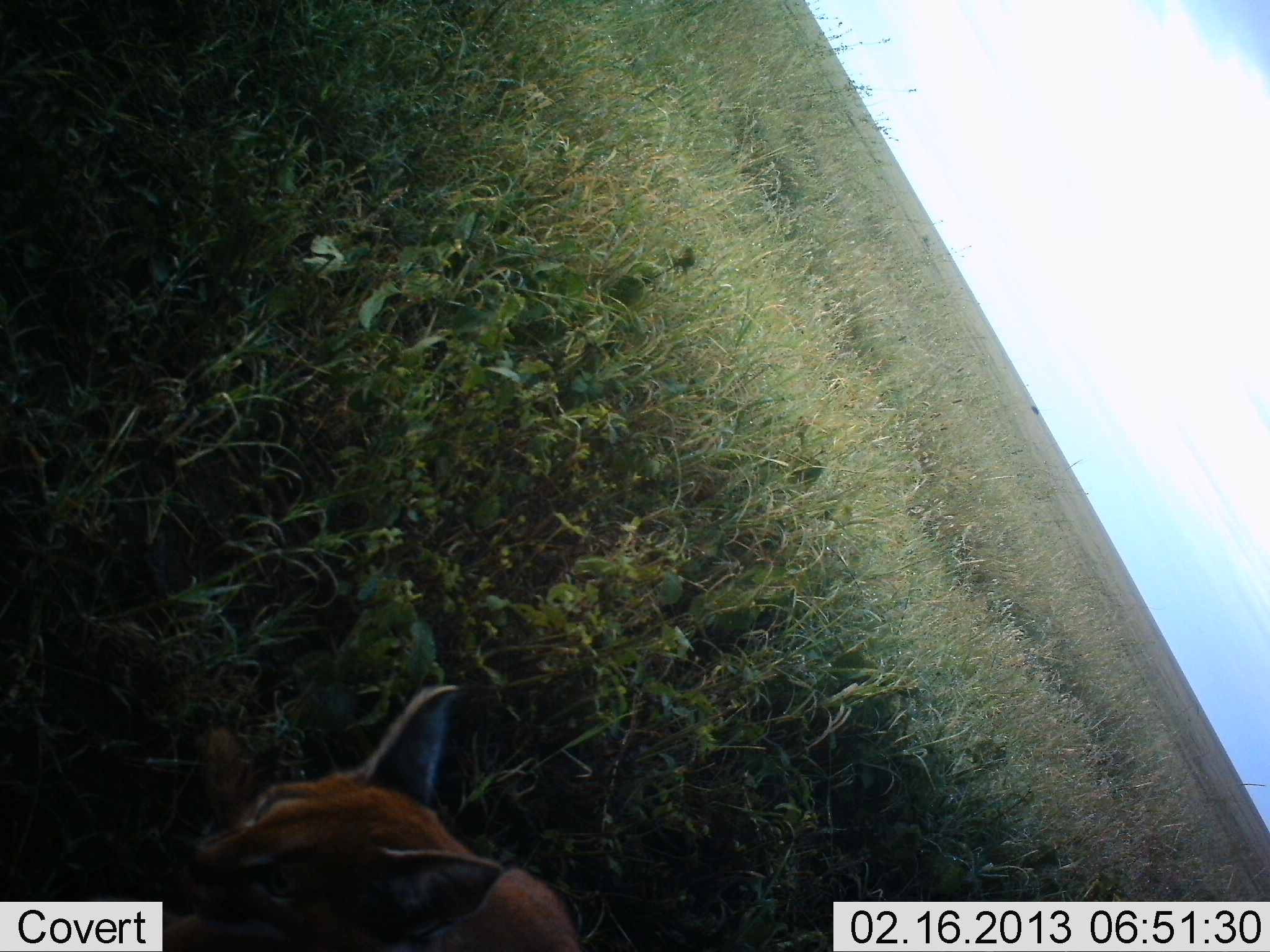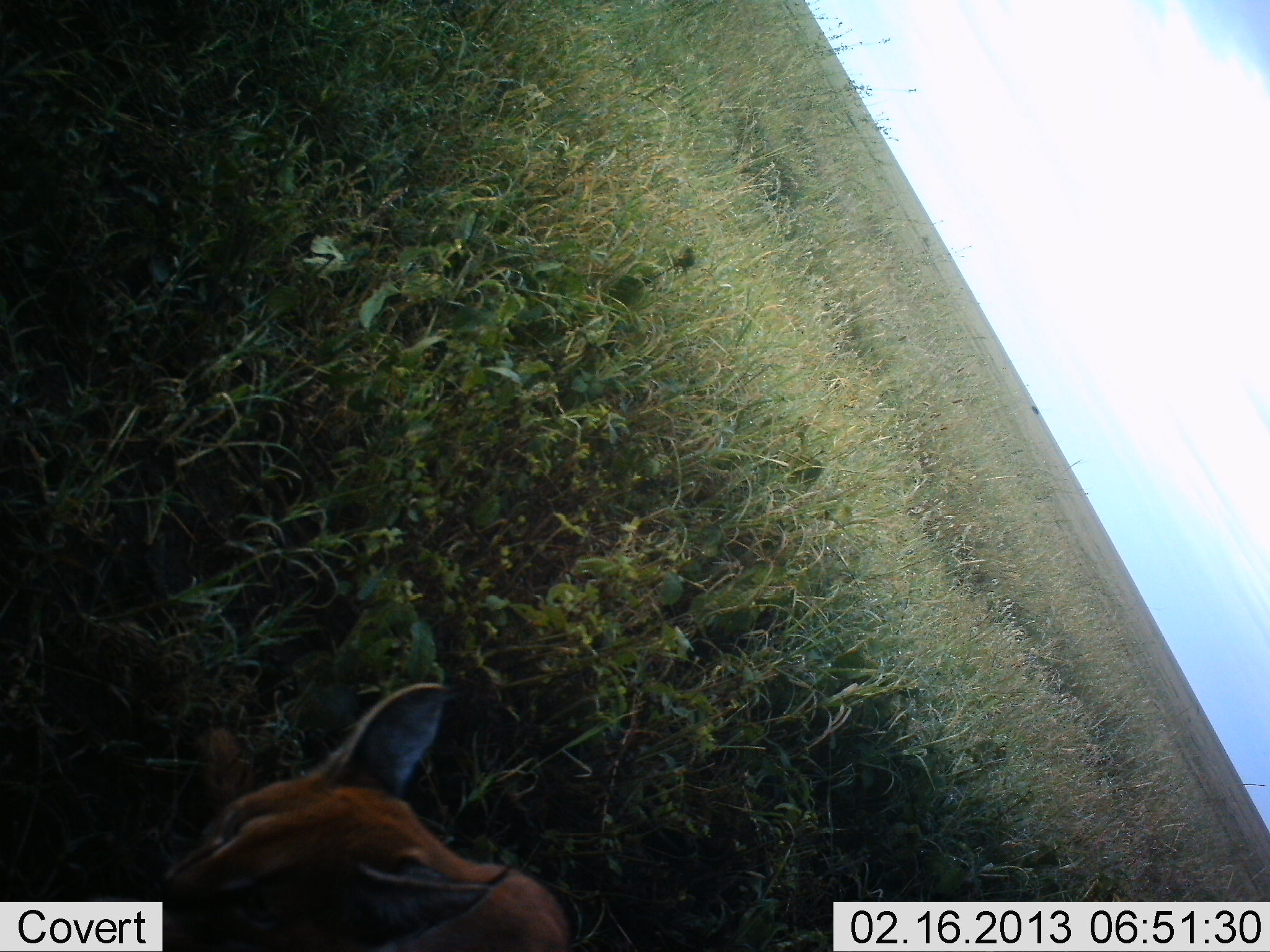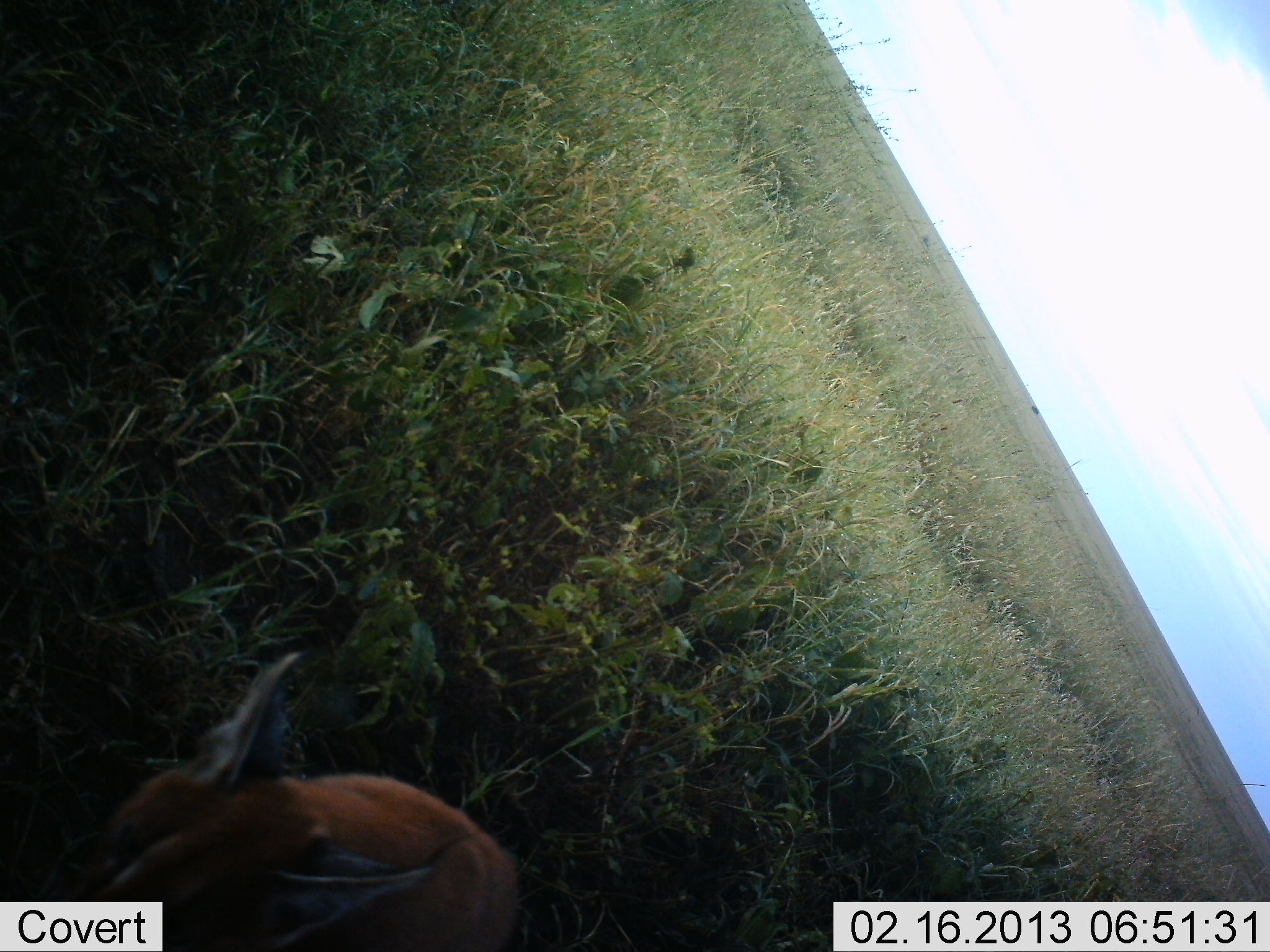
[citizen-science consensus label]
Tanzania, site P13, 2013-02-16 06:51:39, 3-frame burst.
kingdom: Animalia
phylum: Chordata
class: Mammalia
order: Carnivora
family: Felidae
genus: Caracal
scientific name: Caracal caracal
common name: caracal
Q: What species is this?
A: Caracal (Caracal caracal).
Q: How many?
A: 1.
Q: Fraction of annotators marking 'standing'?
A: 22%.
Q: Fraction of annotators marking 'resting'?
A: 17%.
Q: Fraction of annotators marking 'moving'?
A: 57%.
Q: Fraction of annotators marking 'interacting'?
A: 4%.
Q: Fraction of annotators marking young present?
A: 0%.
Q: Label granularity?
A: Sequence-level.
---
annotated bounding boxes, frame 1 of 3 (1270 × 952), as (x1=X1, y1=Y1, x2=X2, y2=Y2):
animal: (x1=66, y1=680, x2=582, y2=952)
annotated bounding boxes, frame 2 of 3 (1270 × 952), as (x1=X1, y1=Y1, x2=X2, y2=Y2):
animal: (x1=136, y1=680, x2=566, y2=952)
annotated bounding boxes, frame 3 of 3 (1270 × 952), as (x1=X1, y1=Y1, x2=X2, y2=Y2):
animal: (x1=67, y1=647, x2=526, y2=952)